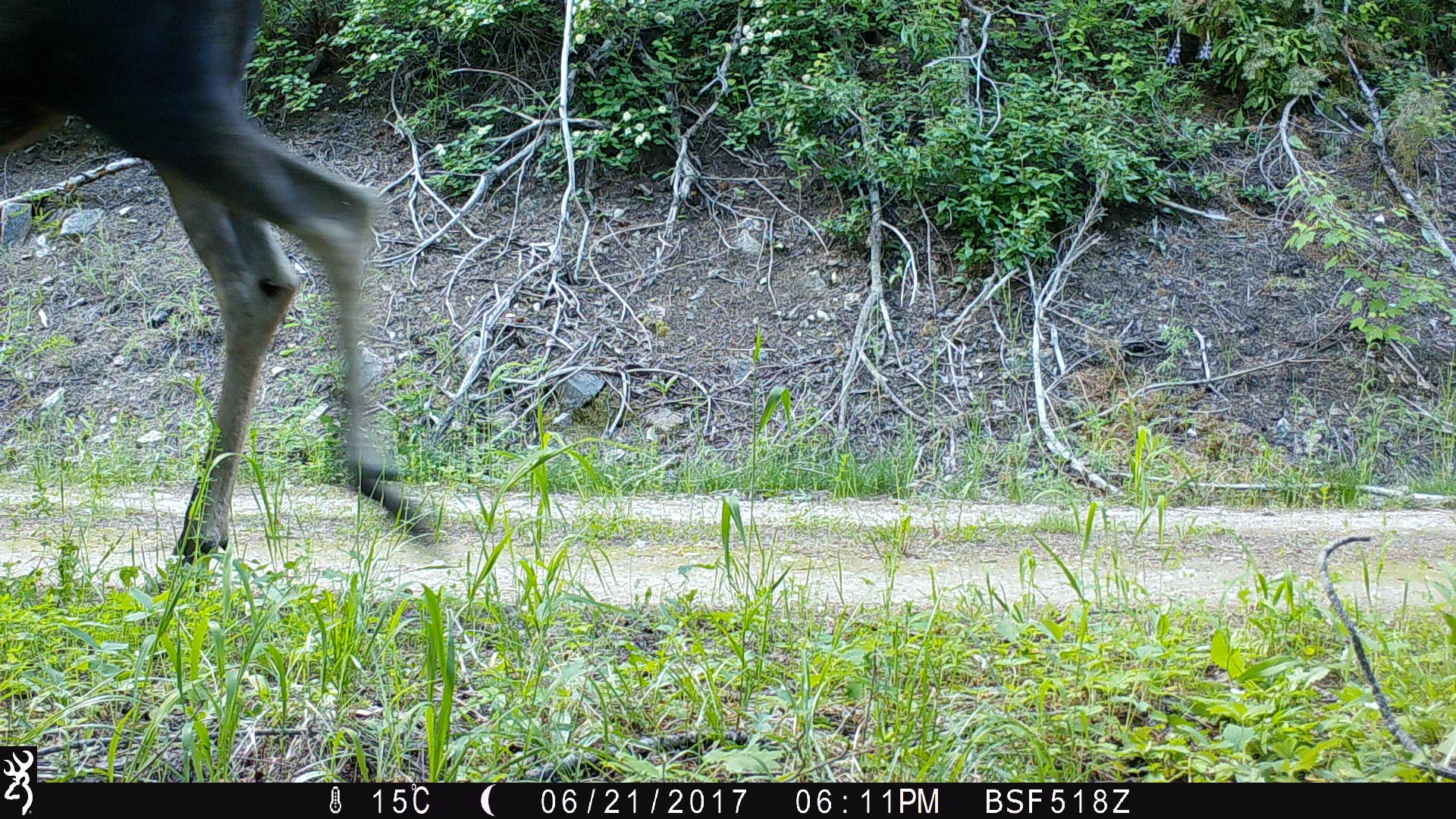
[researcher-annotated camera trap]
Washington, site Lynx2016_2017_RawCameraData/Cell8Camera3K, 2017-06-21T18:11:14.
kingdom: Animalia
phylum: Chordata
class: Mammalia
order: Artiodactyla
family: Cervidae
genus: Alces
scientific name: Alces alces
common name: moose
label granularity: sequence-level